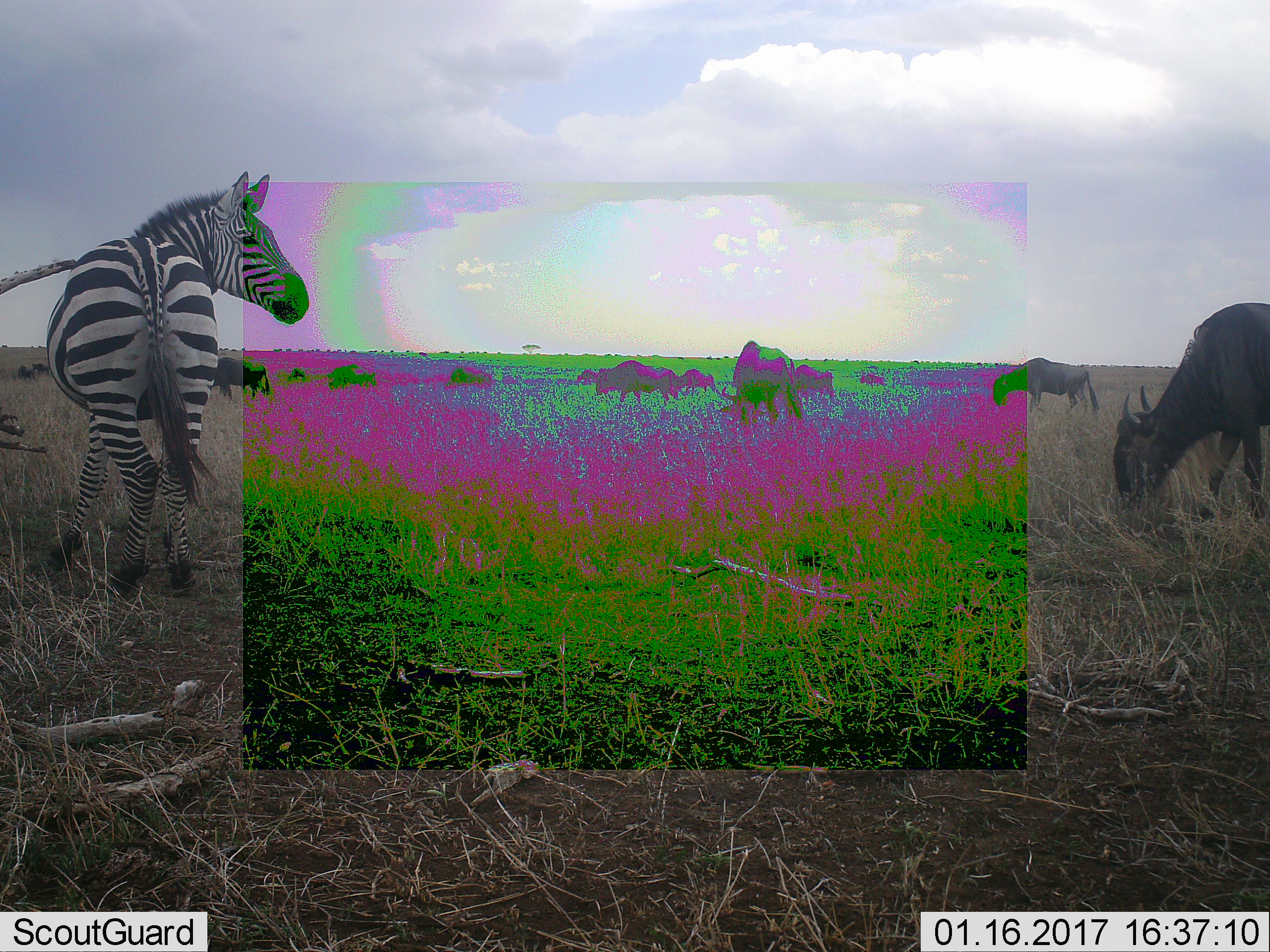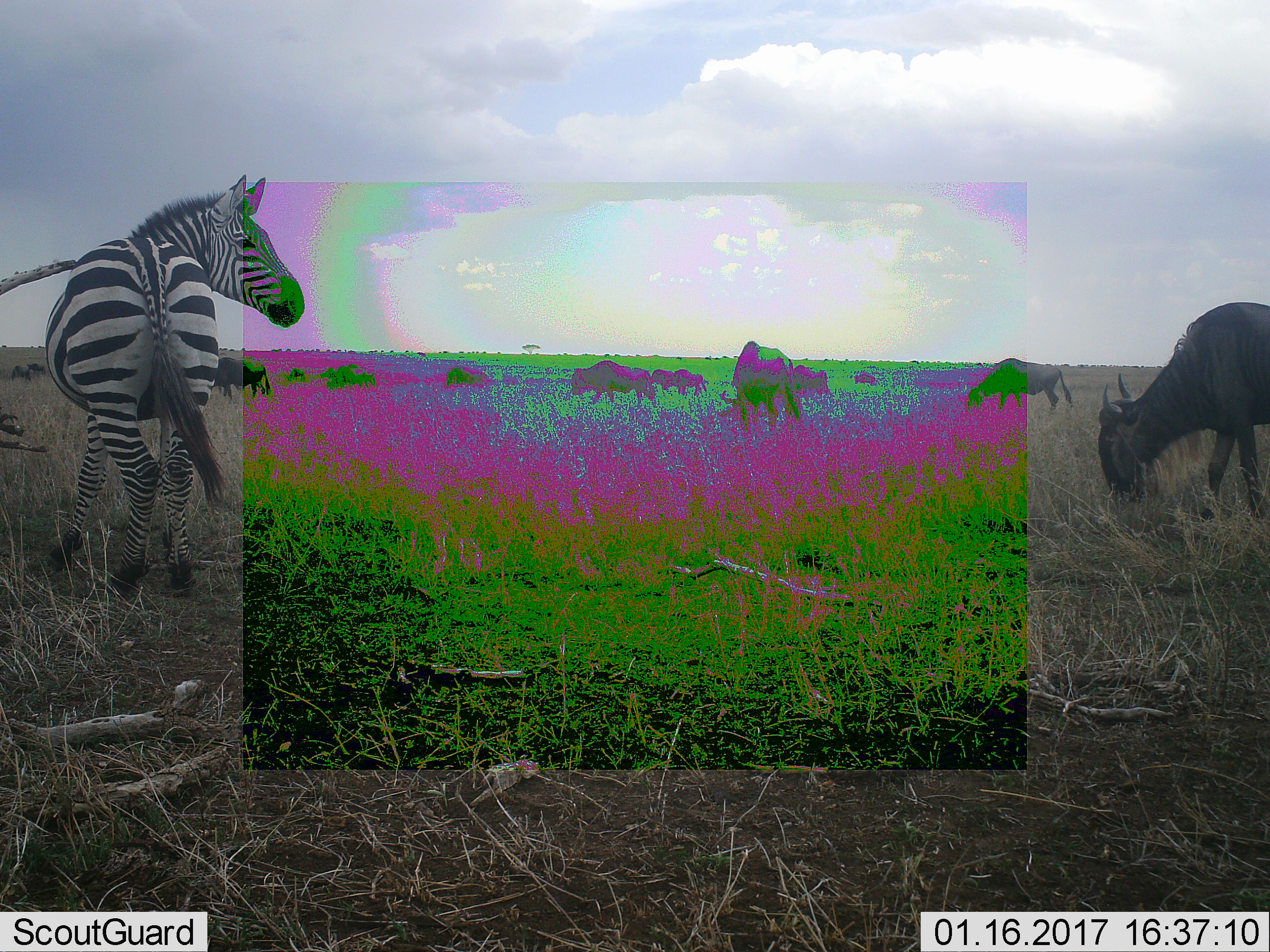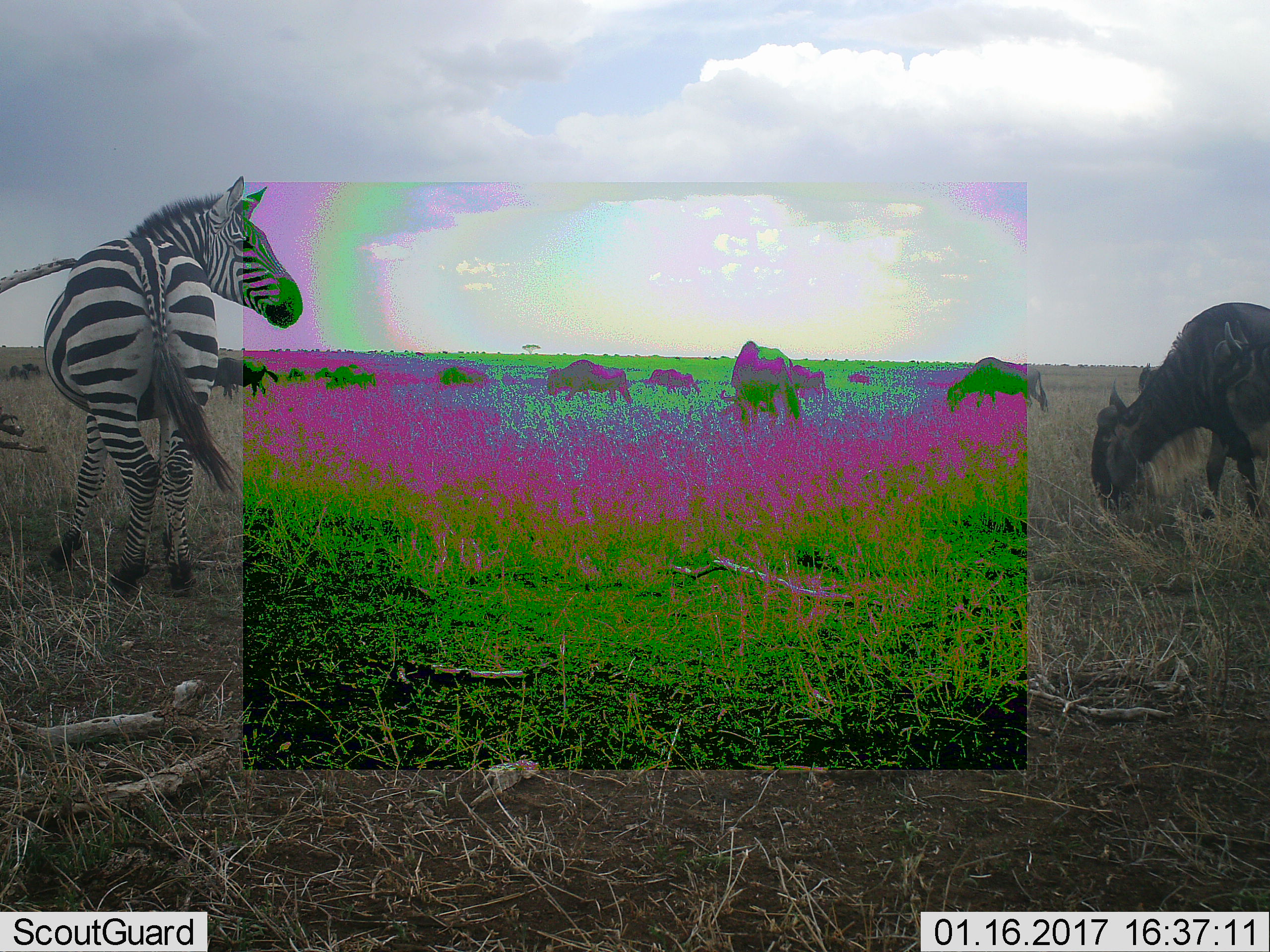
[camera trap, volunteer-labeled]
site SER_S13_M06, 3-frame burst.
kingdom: Animalia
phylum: Chordata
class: Mammalia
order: Artiodactyla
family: Bovidae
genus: Connochaetes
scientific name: Connochaetes taurinus taurinus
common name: blue wildebeest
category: wildebeestblue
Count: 9.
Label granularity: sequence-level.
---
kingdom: Animalia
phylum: Chordata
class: Mammalia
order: Perissodactyla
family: Equidae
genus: Equus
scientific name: Equus quagga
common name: plains zebra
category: zebraplains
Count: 1.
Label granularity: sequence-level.